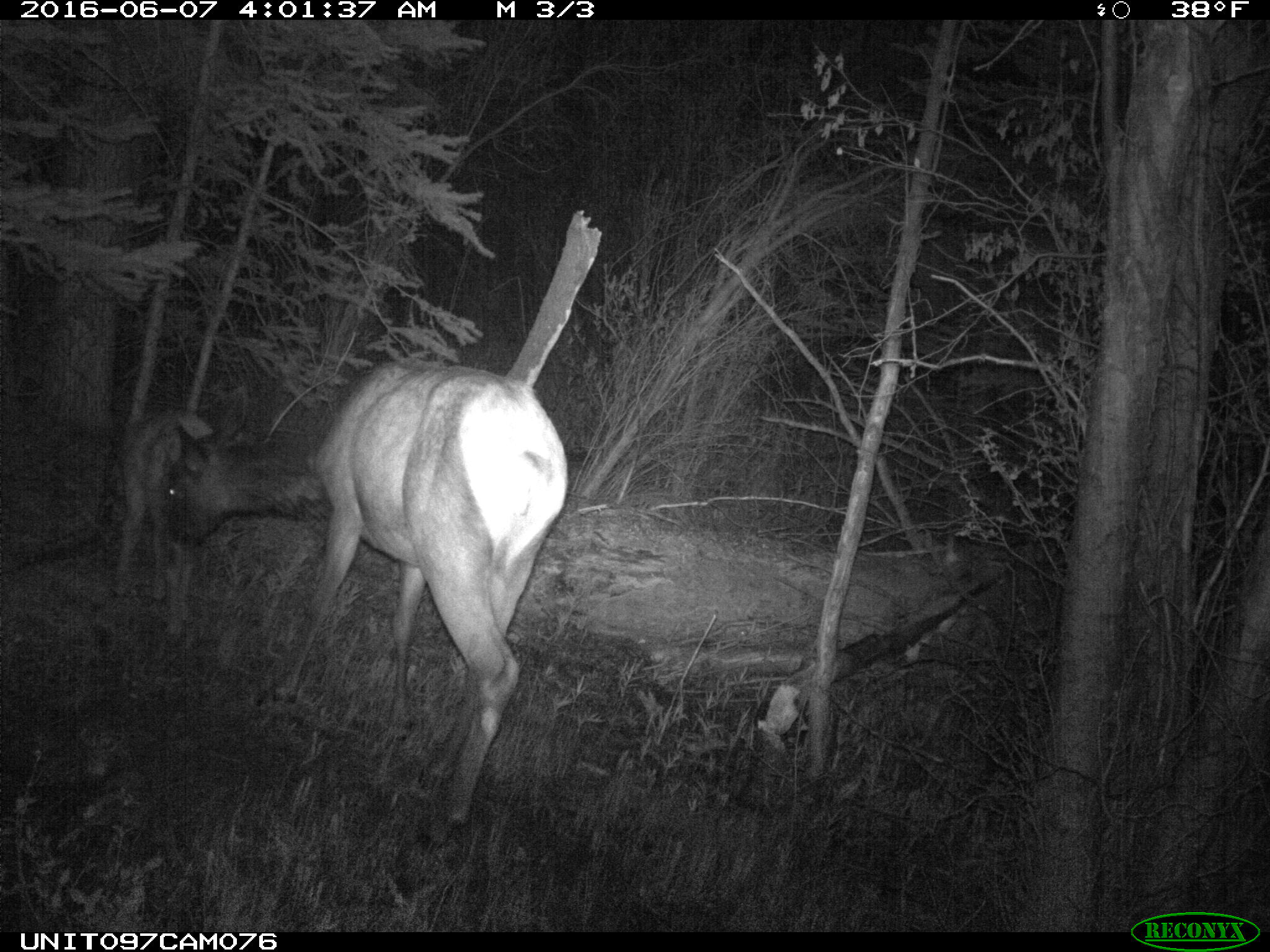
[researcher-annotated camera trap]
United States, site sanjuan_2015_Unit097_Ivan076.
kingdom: Animalia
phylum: Chordata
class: Mammalia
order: Artiodactyla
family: Cervidae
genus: Cervus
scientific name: Cervus elaphus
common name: red deer